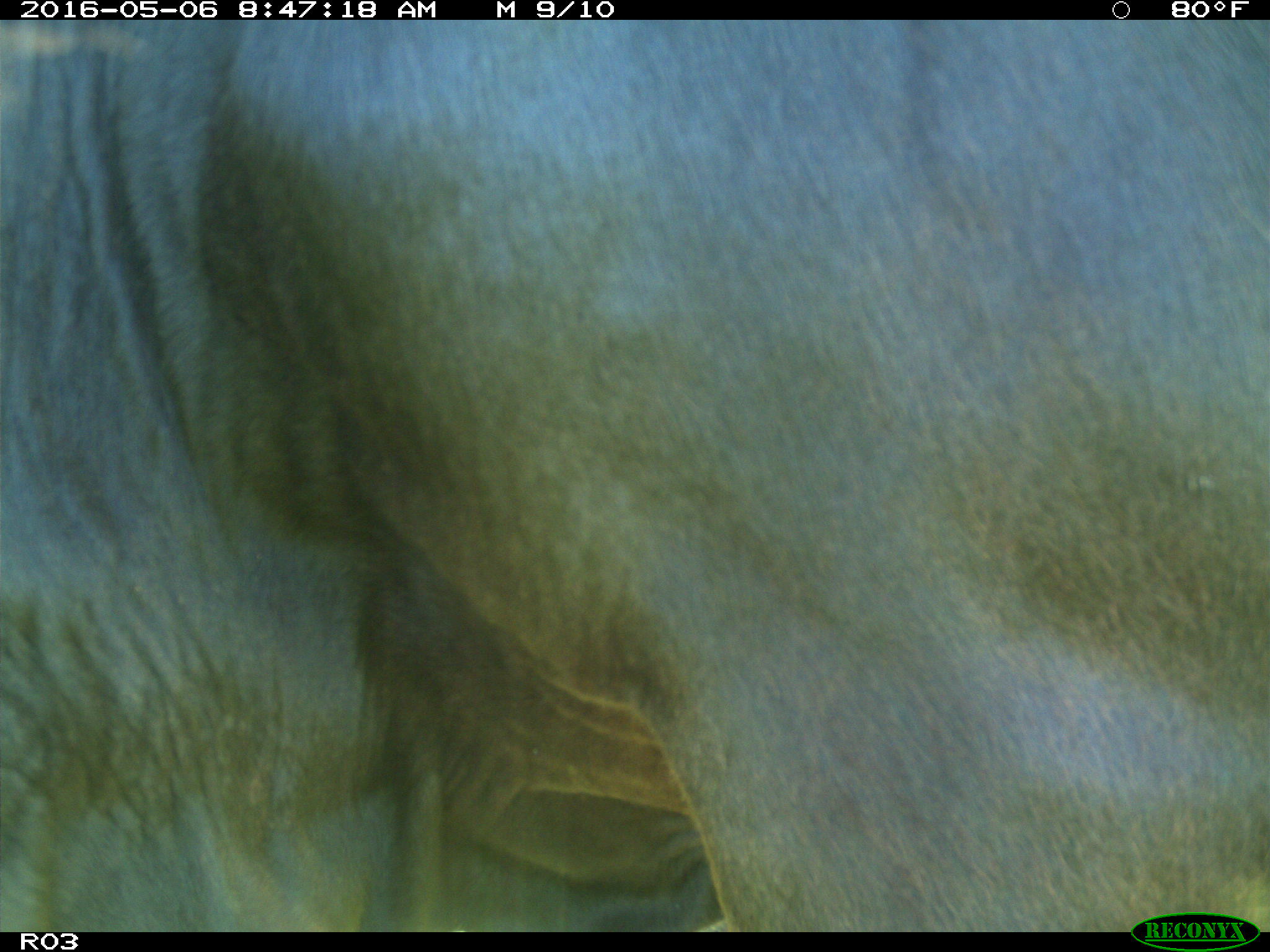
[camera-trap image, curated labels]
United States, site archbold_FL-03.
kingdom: Animalia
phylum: Chordata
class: Mammalia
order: Artiodactyla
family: Bovidae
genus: Bos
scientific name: Bos taurus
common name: domestic cow